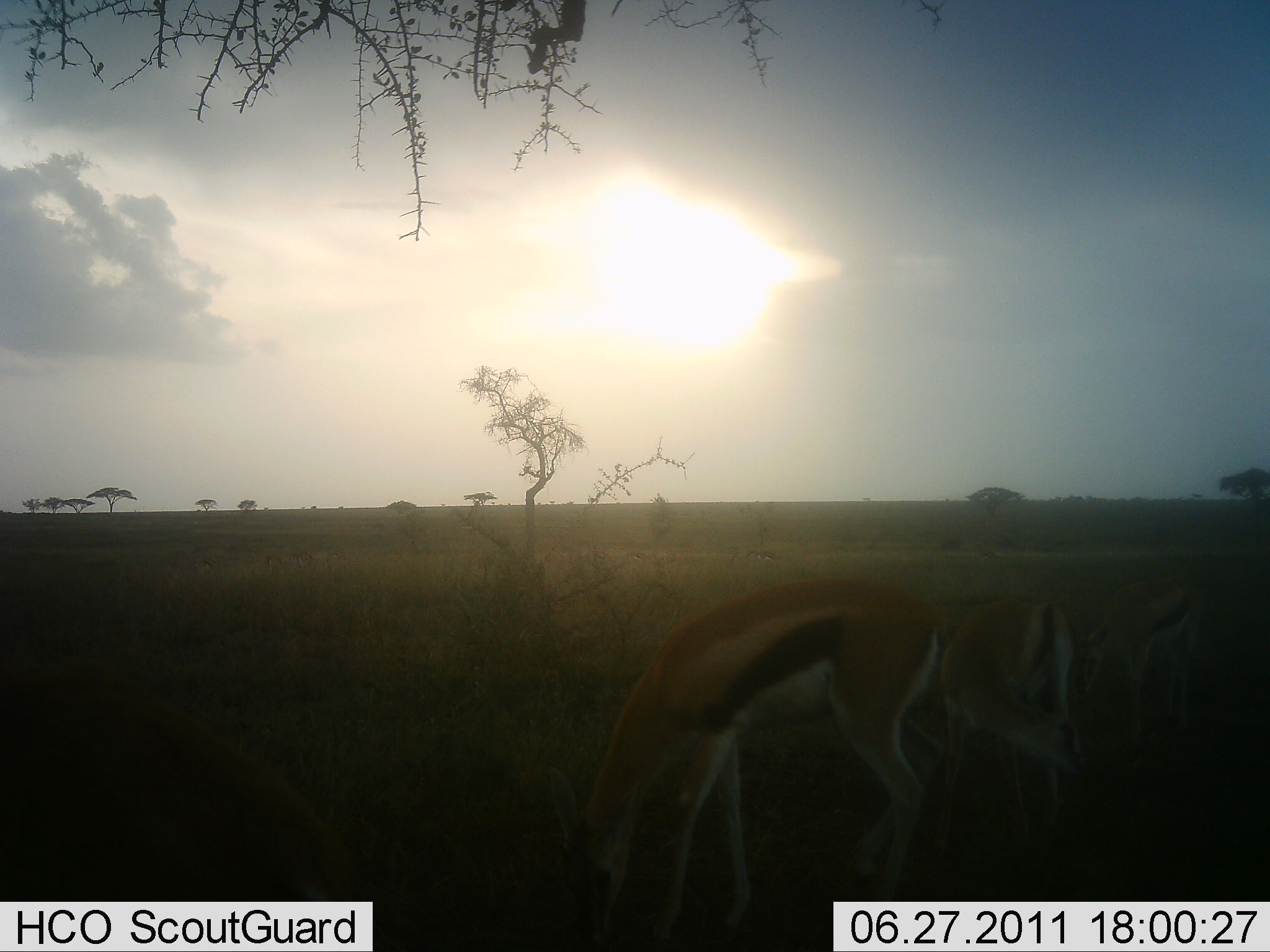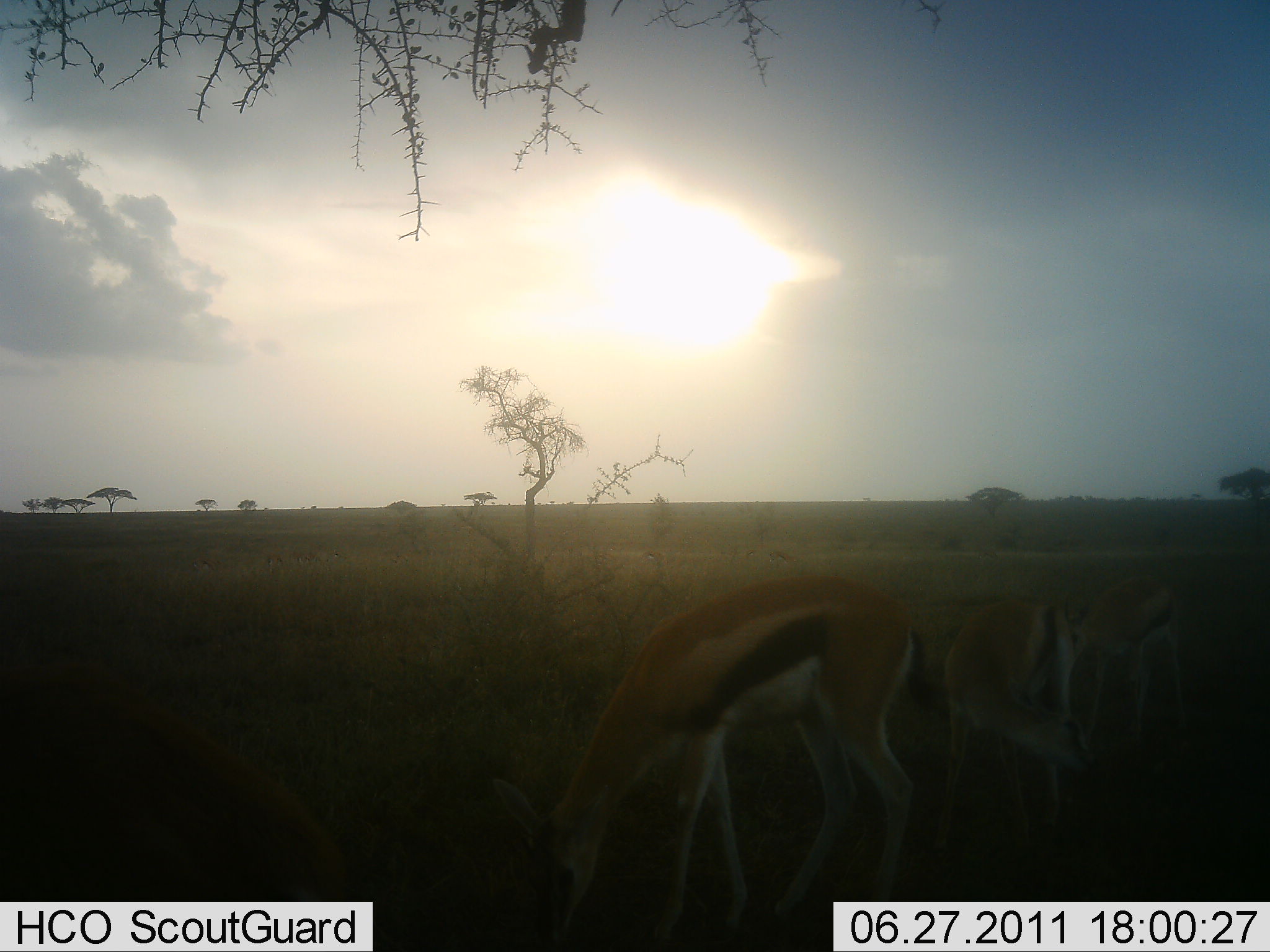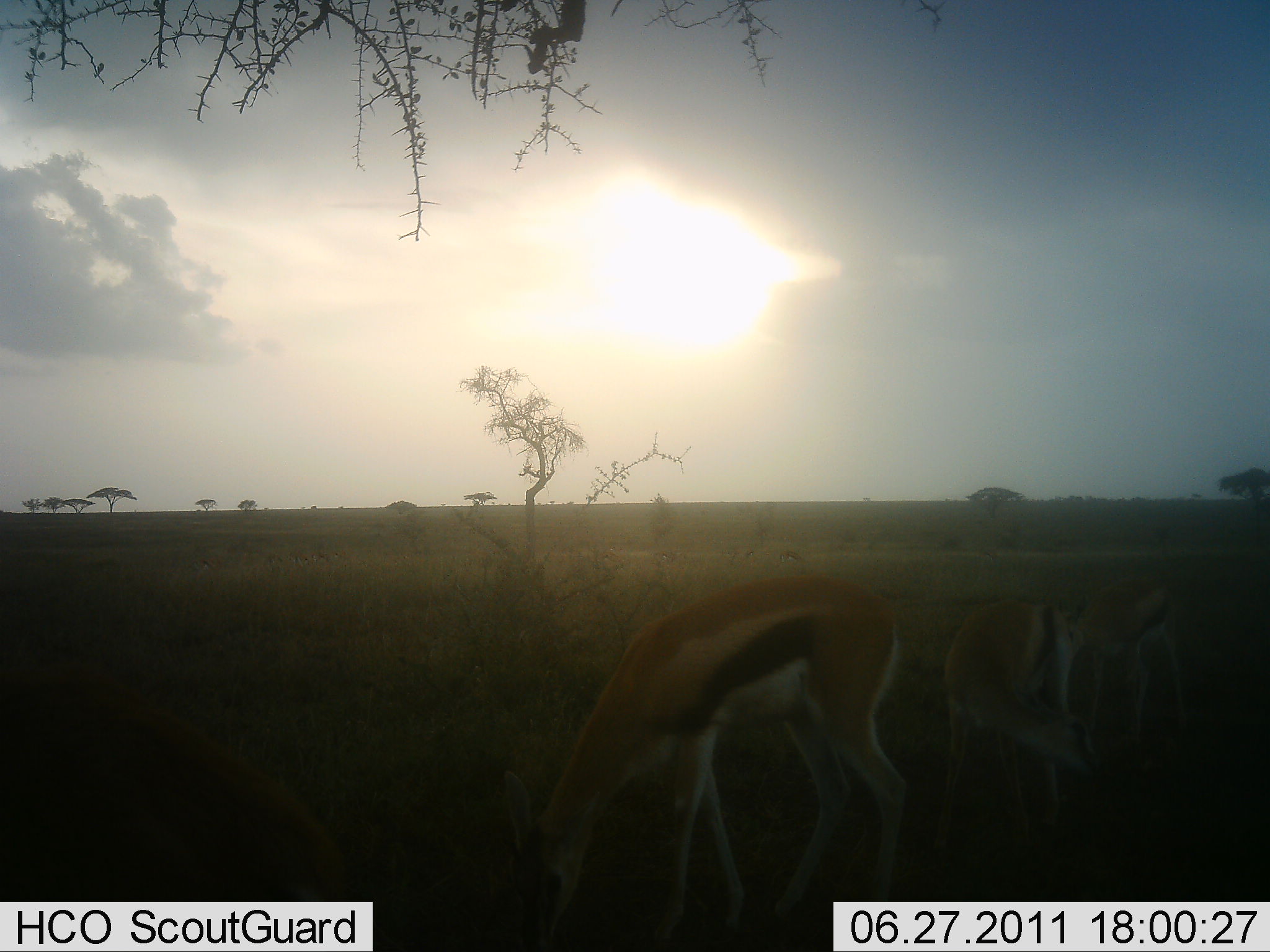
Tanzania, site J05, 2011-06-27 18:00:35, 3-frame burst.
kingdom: Animalia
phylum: Chordata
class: Mammalia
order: Artiodactyla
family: Bovidae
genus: Eudorcas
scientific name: Eudorcas thomsonii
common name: thomson's gazelle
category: gazellethomsons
Gazellethomsons (thomson's gazelle) (Eudorcas thomsonii), count 3. Behavior (volunteer vote fractions): standing 20%, resting 0%, moving 20%, interacting 10%. Young present (vote fraction): 10%. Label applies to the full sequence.